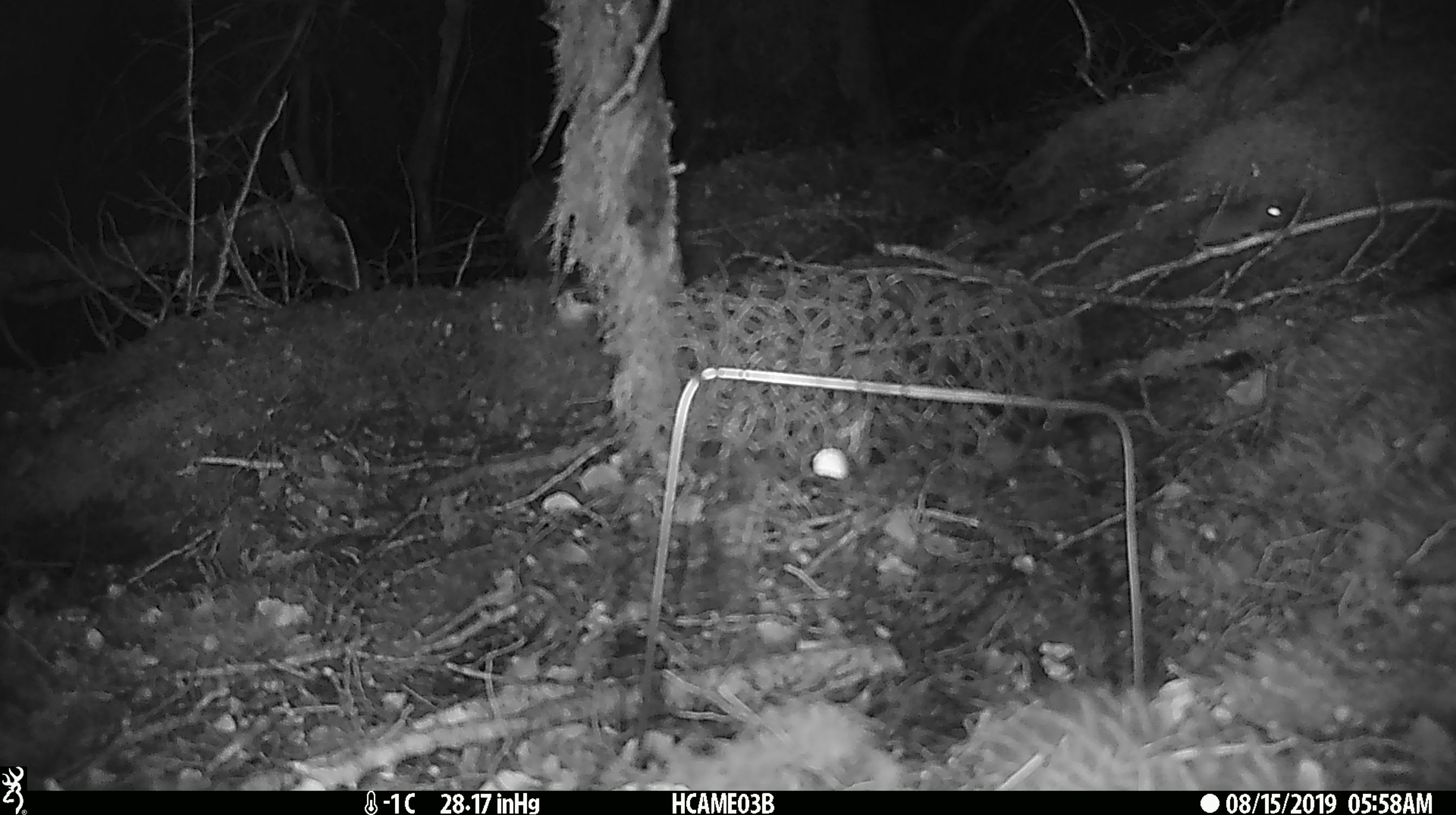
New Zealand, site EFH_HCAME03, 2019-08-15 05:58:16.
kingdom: Animalia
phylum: Chordata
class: Mammalia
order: Rodentia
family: Muridae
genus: Mus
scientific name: Mus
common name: mouse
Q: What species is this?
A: Mouse (Mus).